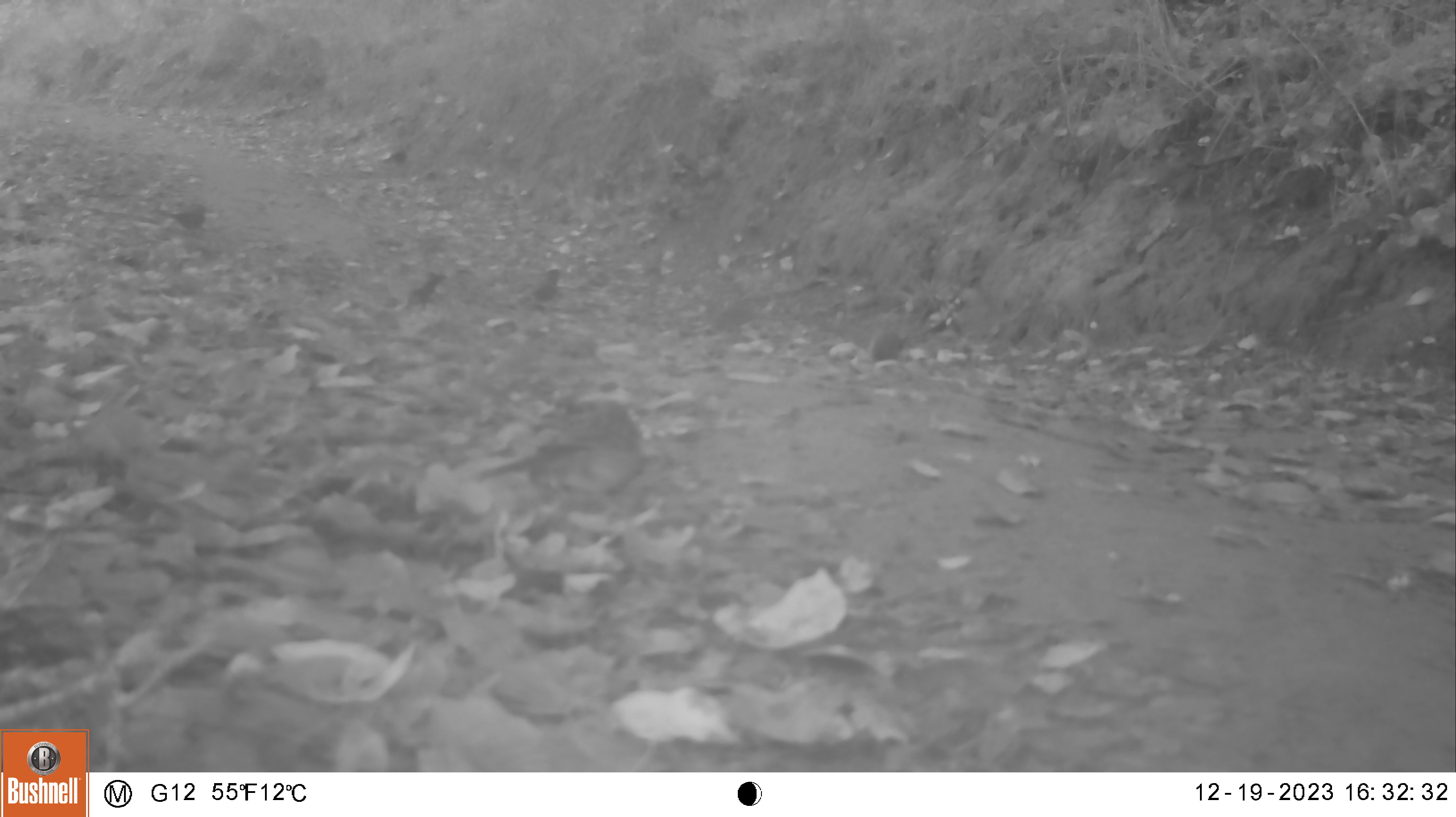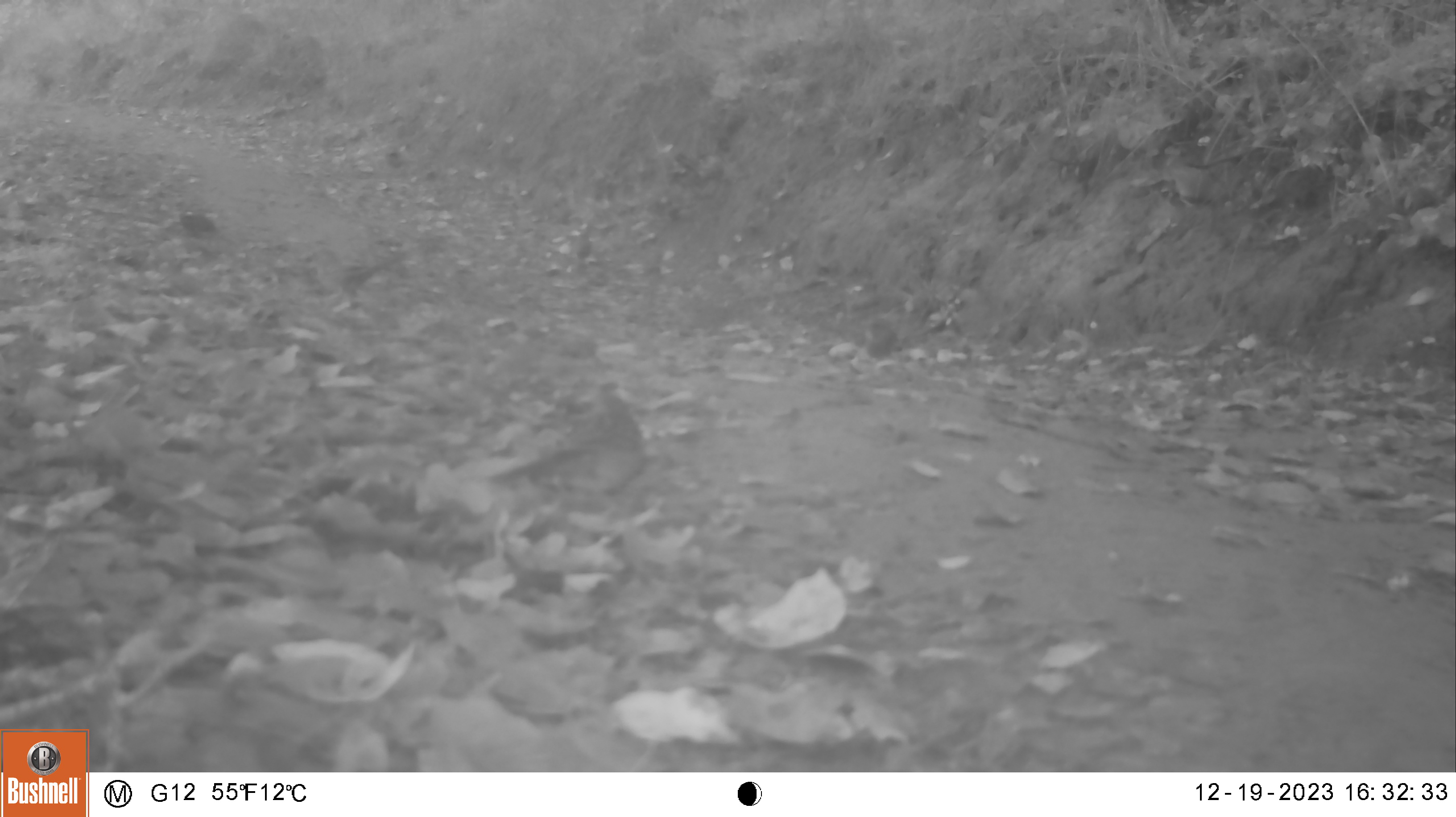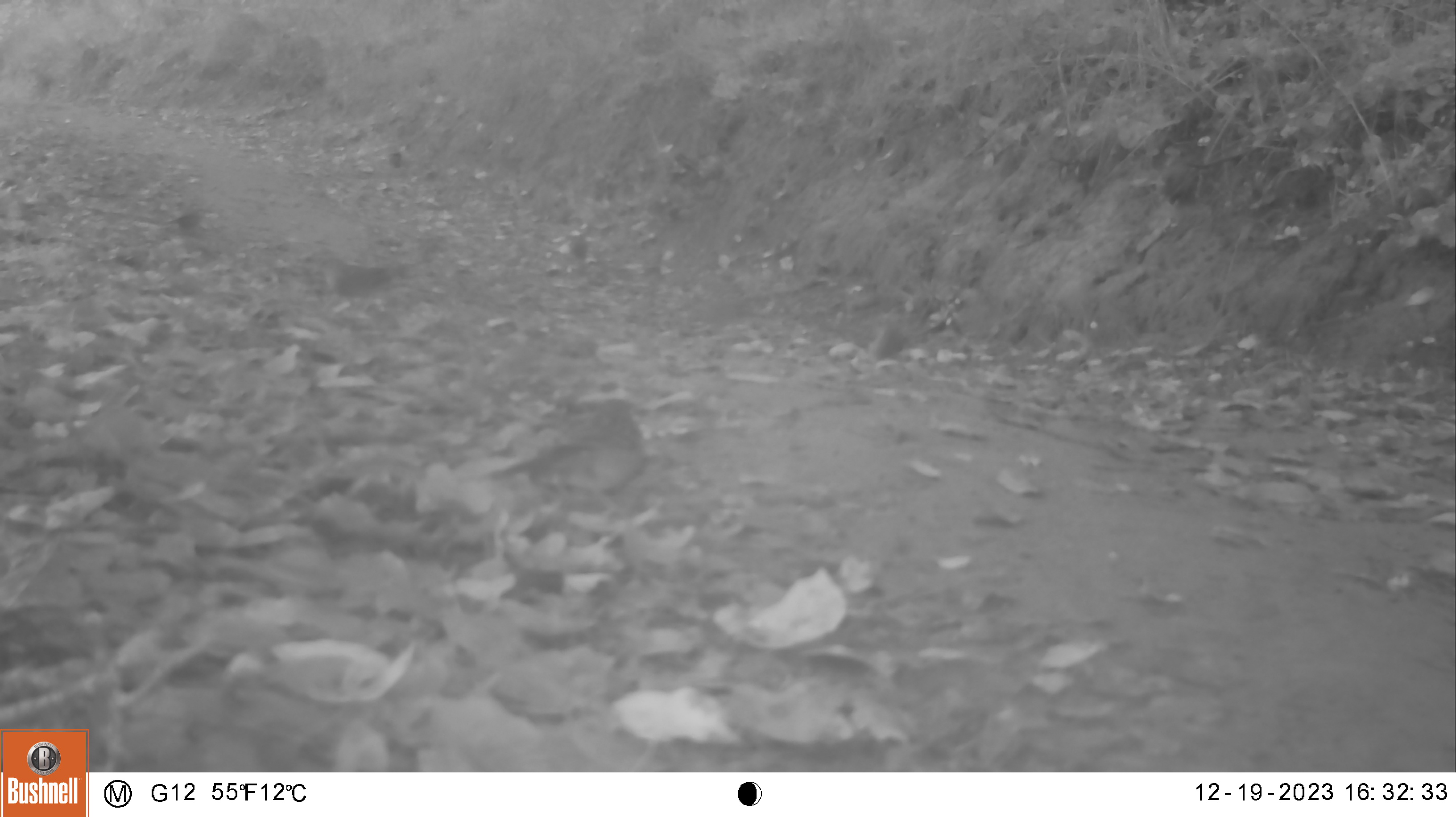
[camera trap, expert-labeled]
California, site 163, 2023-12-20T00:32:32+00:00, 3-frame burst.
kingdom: Animalia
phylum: Chordata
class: Aves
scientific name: Aves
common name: bird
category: unknown bird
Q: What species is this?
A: Unknown bird (bird) (Aves).